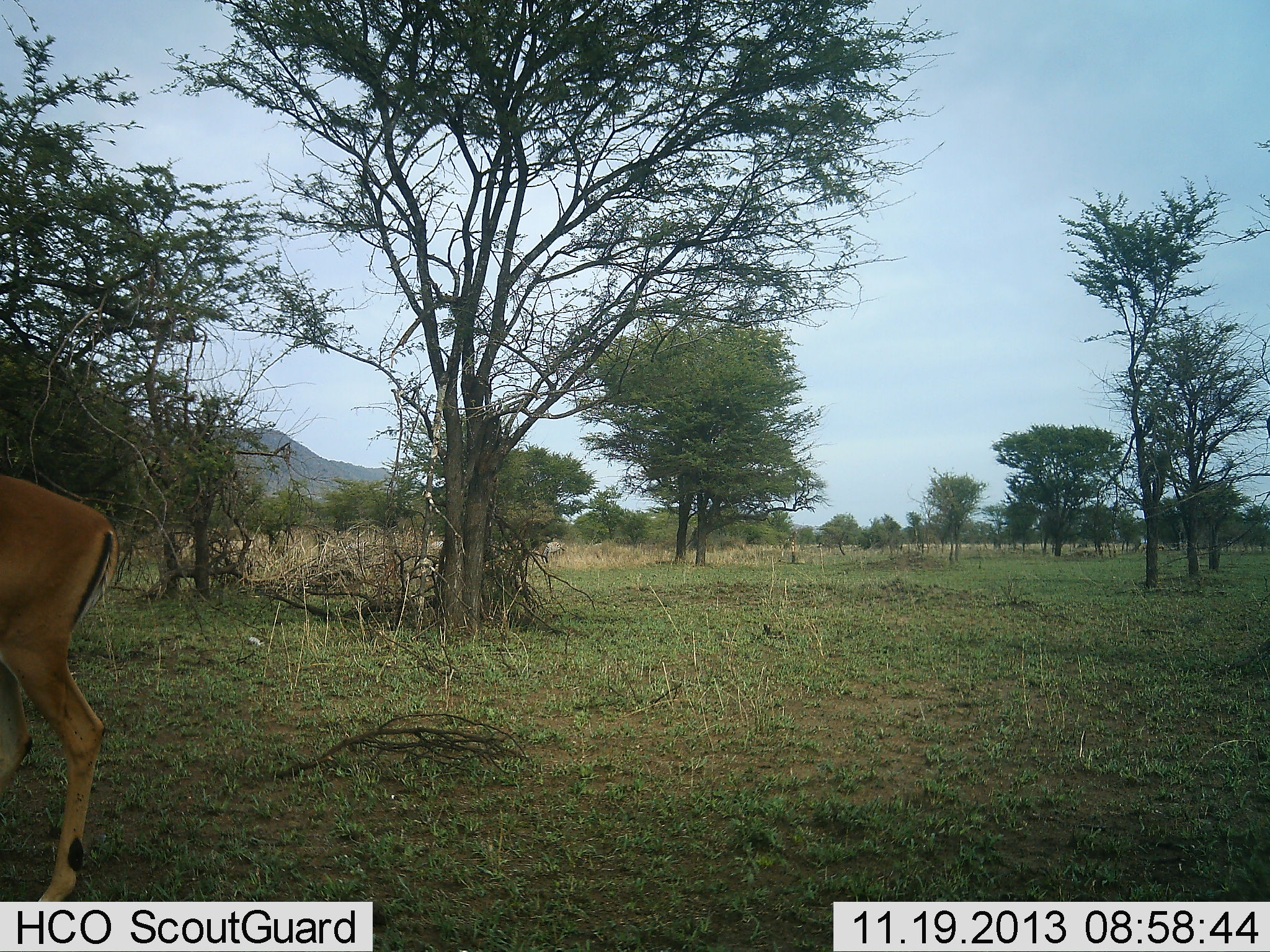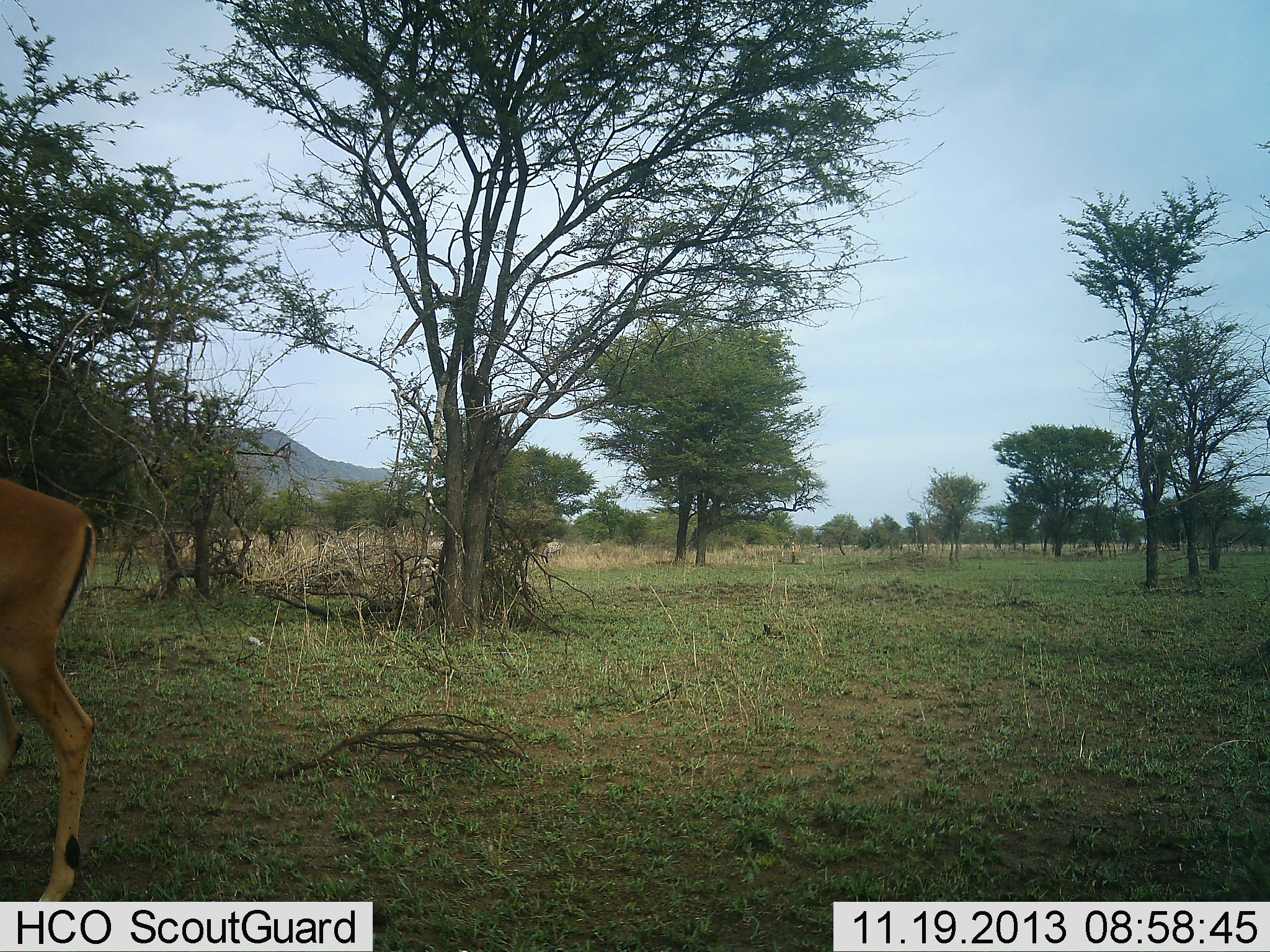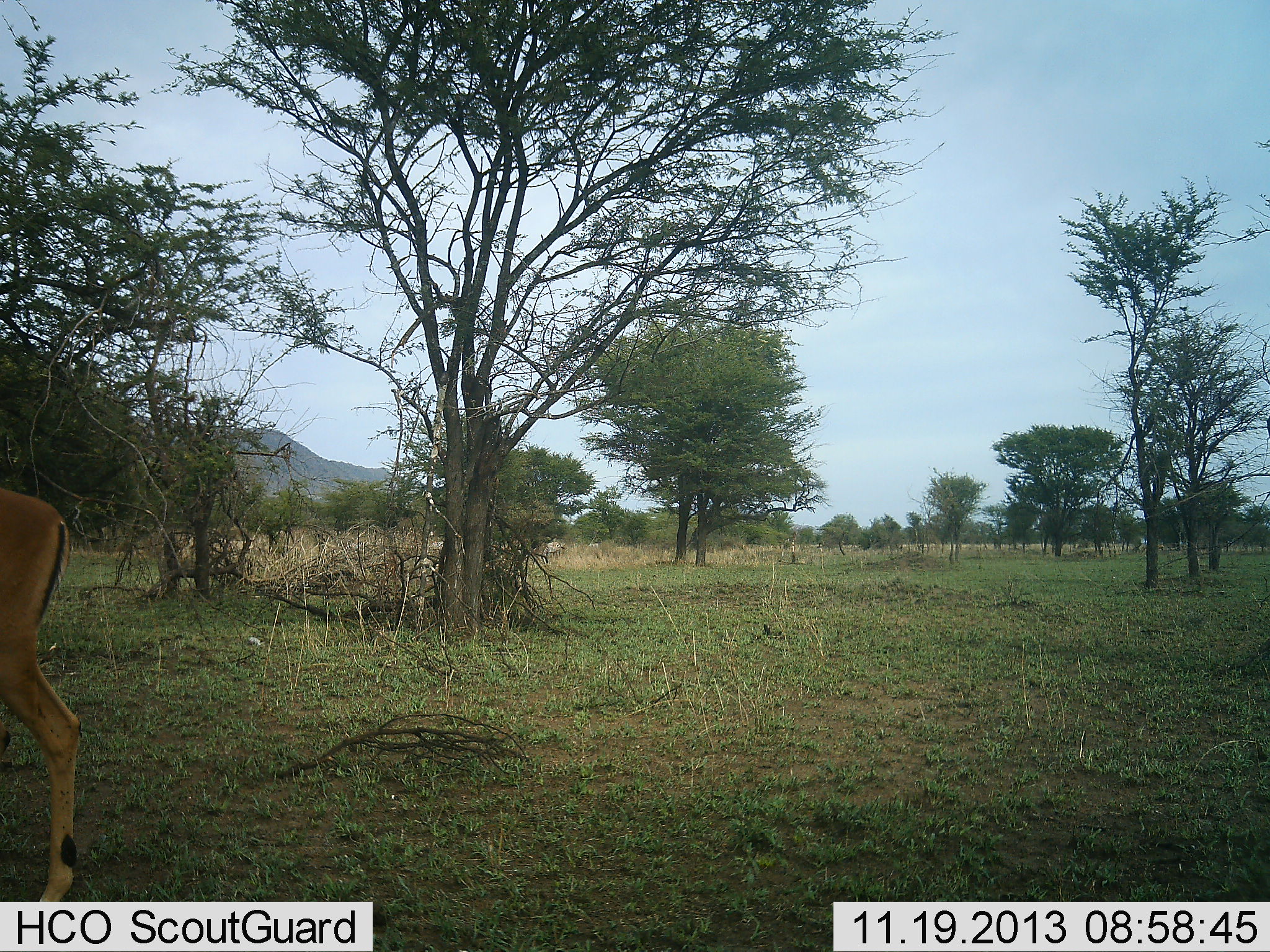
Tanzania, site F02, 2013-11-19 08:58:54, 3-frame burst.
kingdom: Animalia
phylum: Chordata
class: Mammalia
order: Artiodactyla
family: Bovidae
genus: Aepyceros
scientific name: Aepyceros melampus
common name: impala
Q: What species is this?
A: Impala (Aepyceros melampus).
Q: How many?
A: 1.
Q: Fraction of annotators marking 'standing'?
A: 60%.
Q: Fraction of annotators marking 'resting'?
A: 0%.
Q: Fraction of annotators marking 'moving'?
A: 30%.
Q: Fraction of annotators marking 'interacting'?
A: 0%.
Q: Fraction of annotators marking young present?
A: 0%.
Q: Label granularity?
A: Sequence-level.